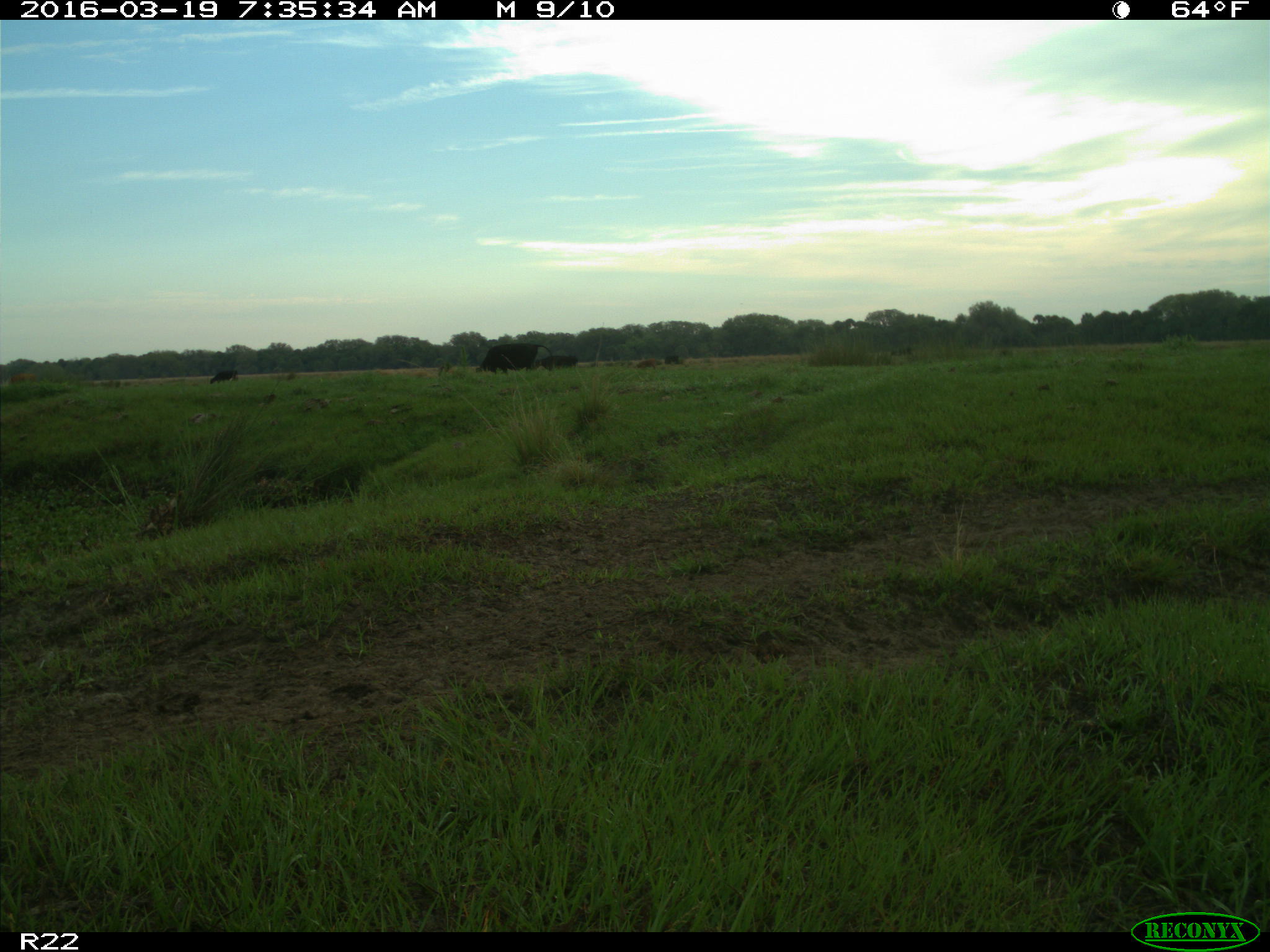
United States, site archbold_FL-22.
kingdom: Animalia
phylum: Chordata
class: Mammalia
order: Artiodactyla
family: Bovidae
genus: Bos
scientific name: Bos taurus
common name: domestic cow